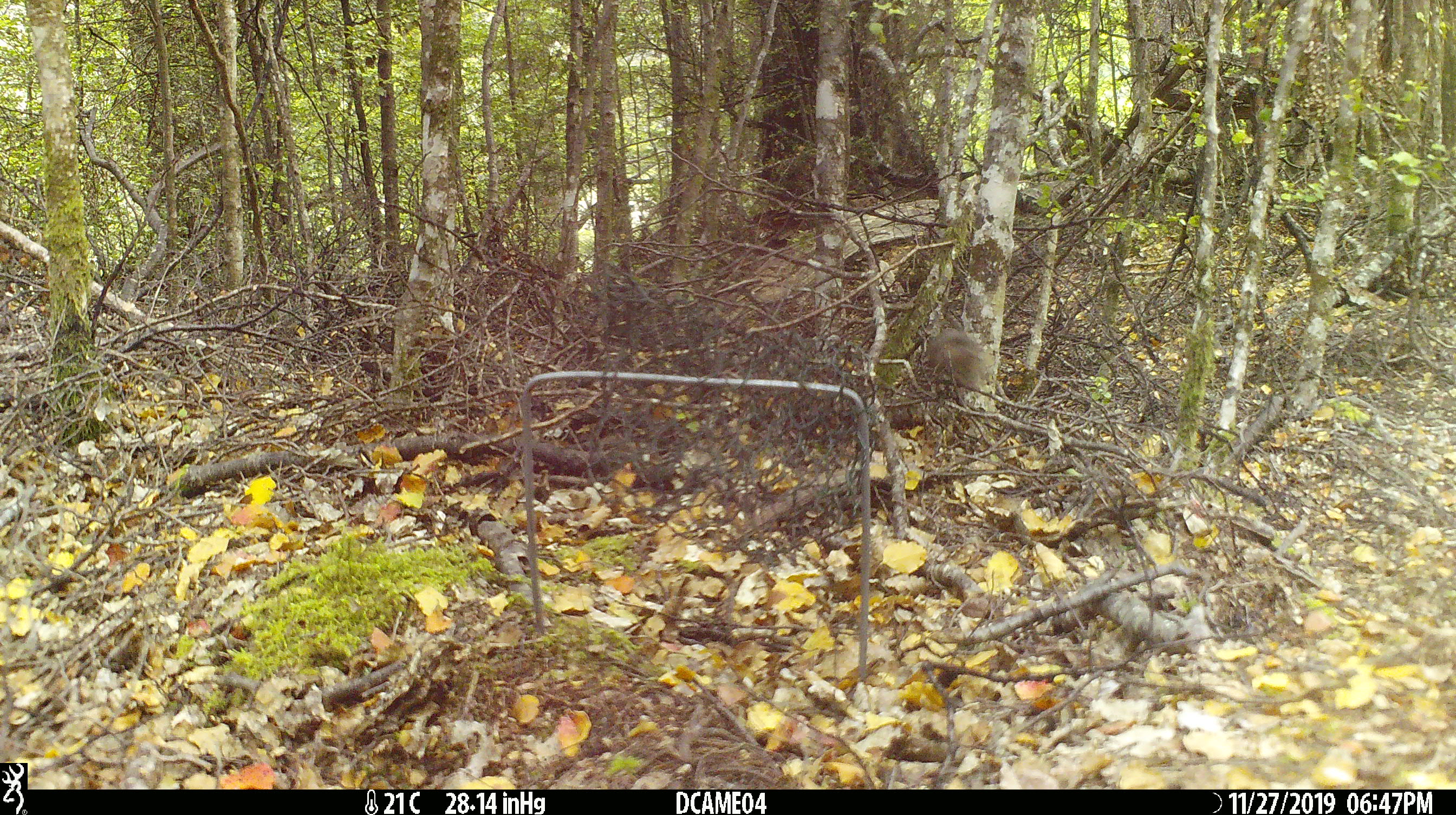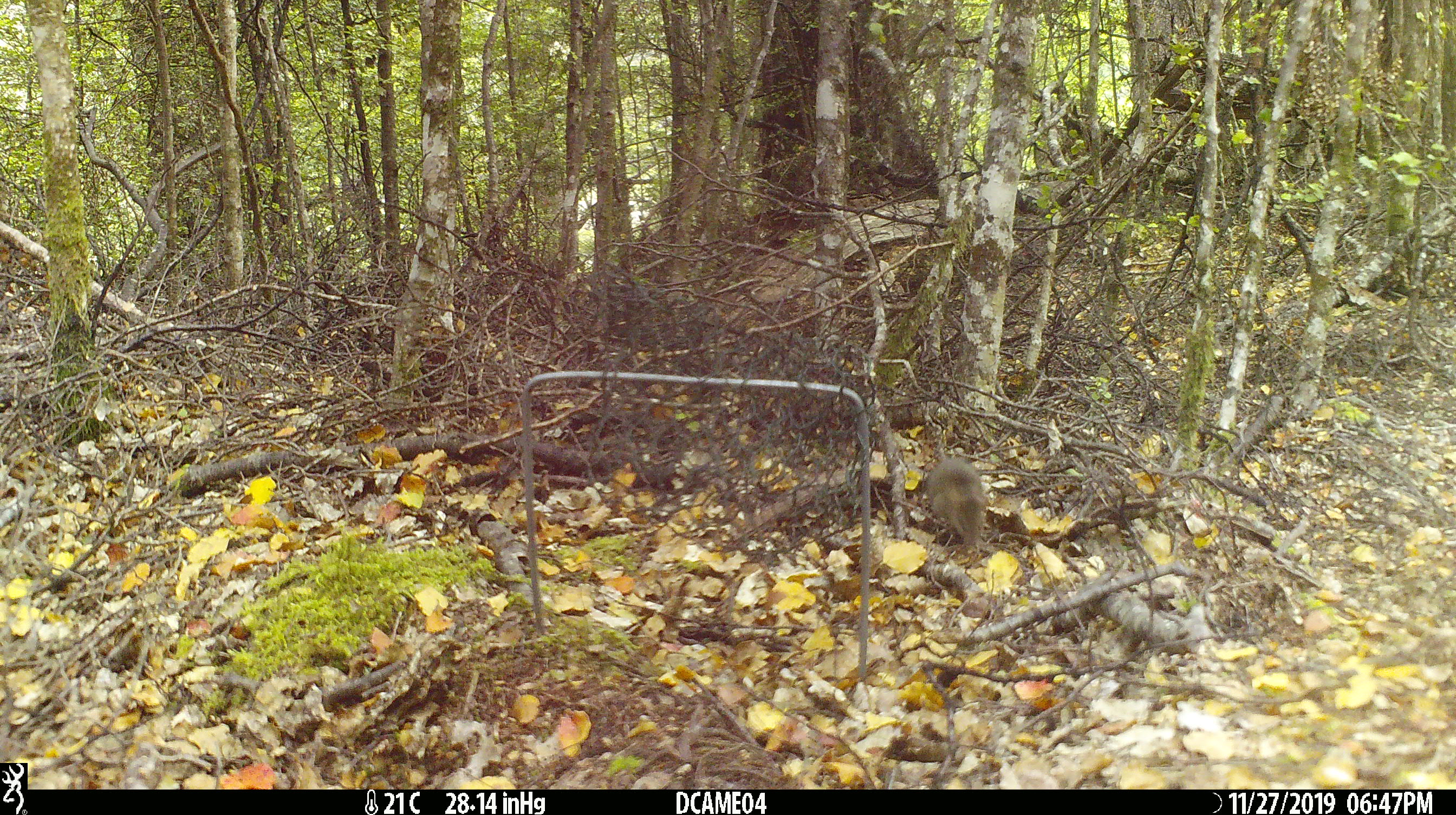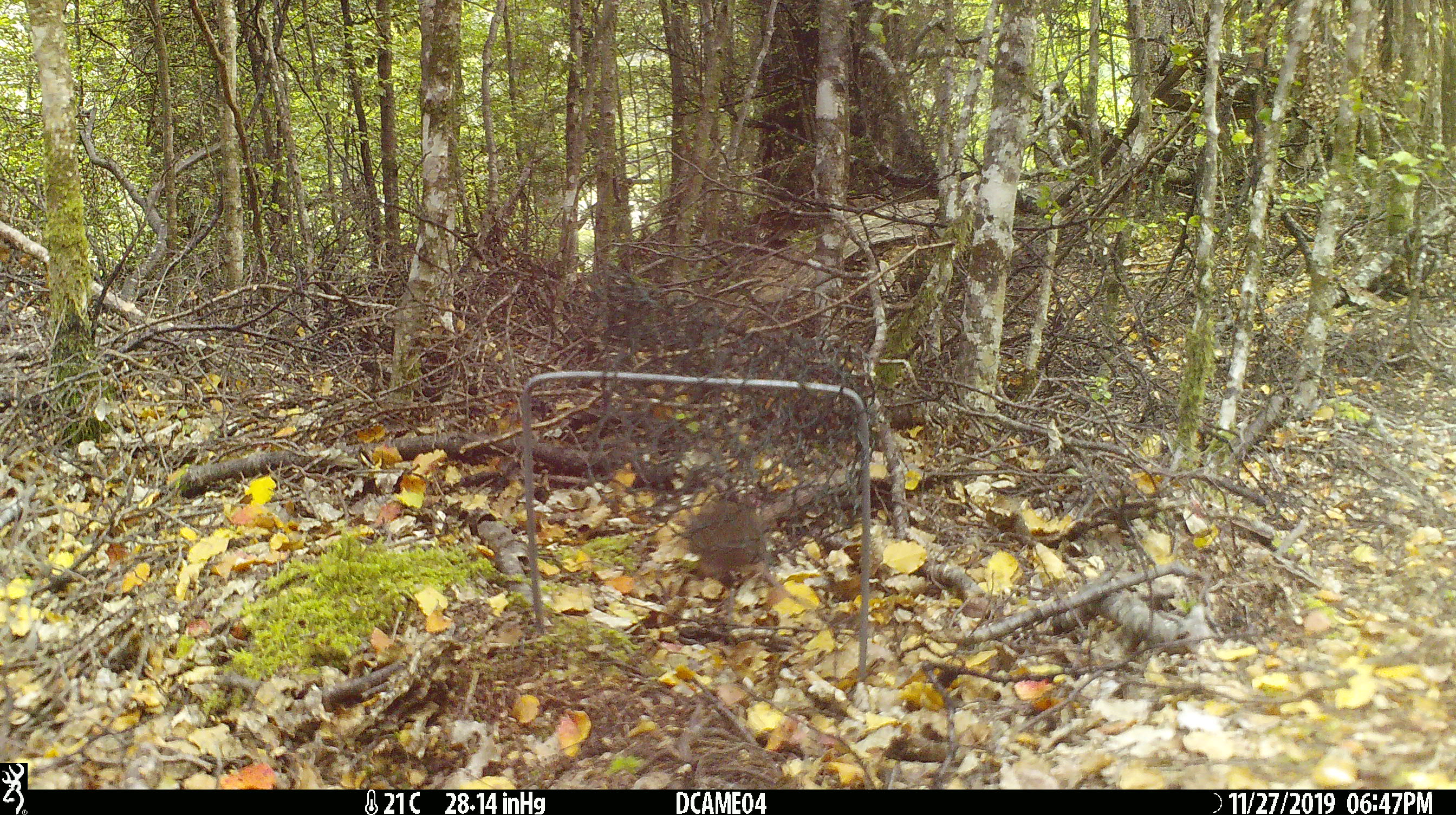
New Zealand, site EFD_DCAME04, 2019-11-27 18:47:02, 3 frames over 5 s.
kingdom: Animalia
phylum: Chordata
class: Mammalia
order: Rodentia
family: Muridae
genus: Mus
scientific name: Mus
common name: mouse